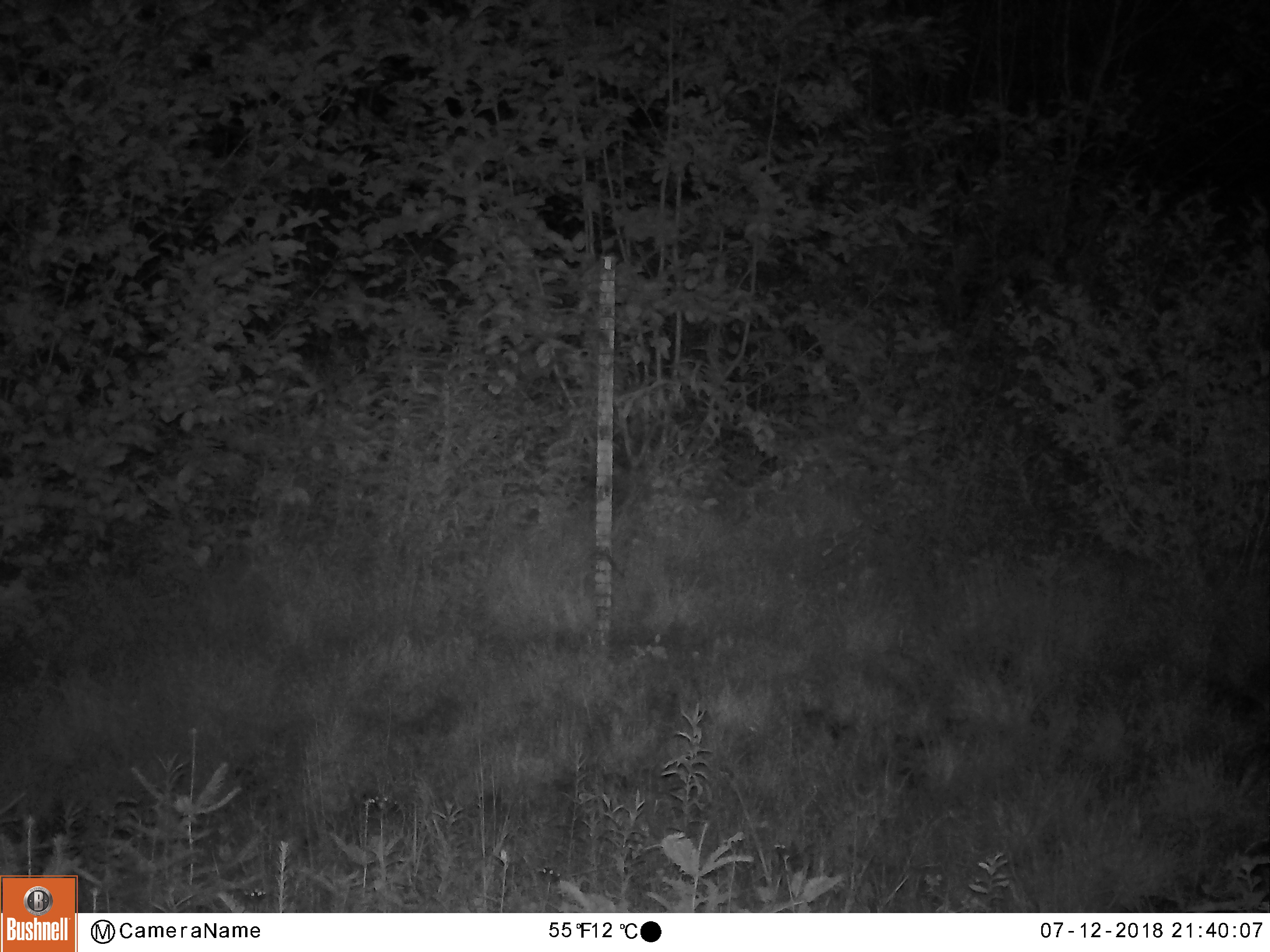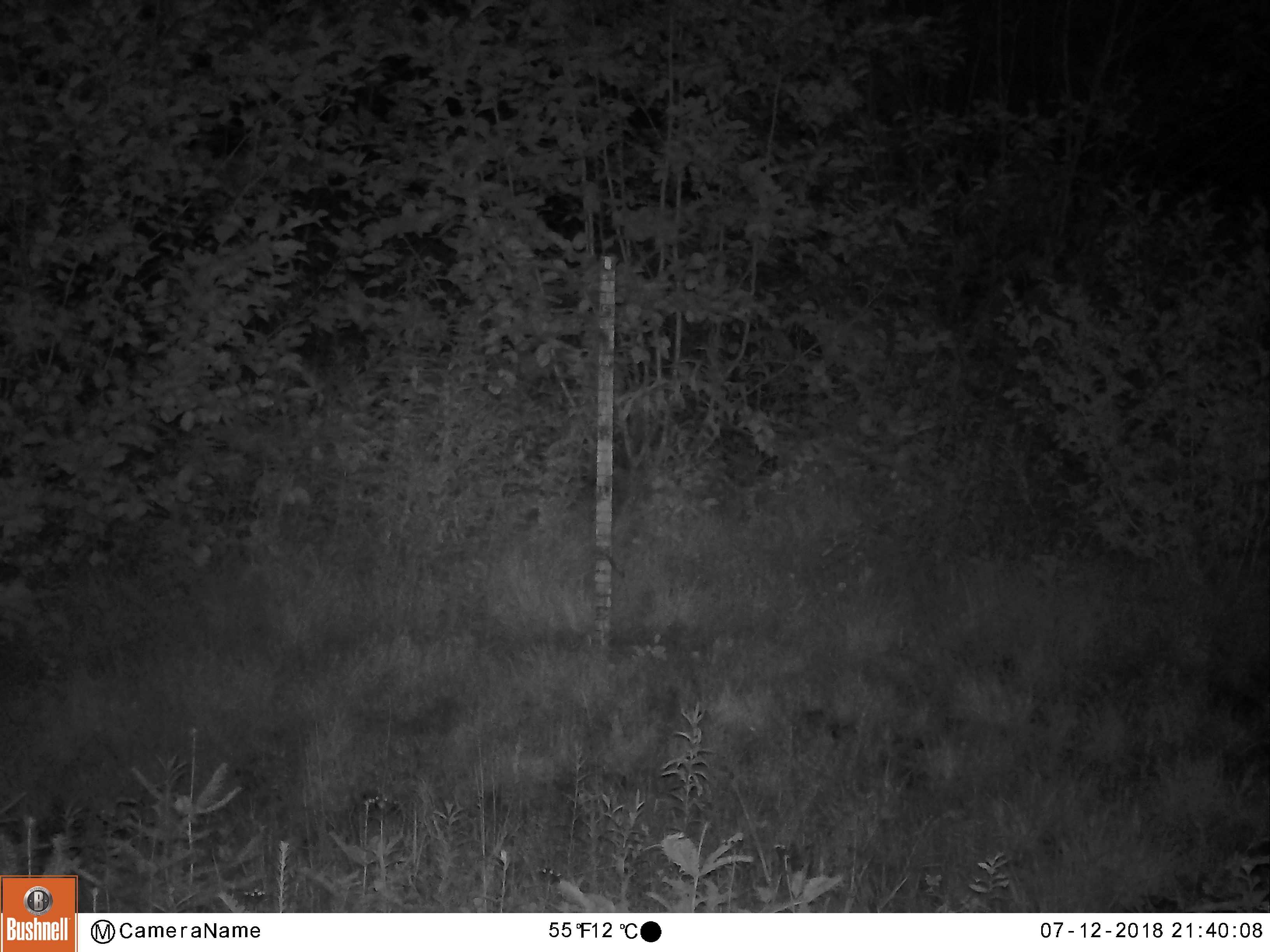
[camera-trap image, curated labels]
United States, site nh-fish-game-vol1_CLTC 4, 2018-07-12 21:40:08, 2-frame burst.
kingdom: Animalia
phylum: Chordata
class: Mammalia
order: Artiodactyla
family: Cervidae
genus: Alces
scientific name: Alces alces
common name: moose